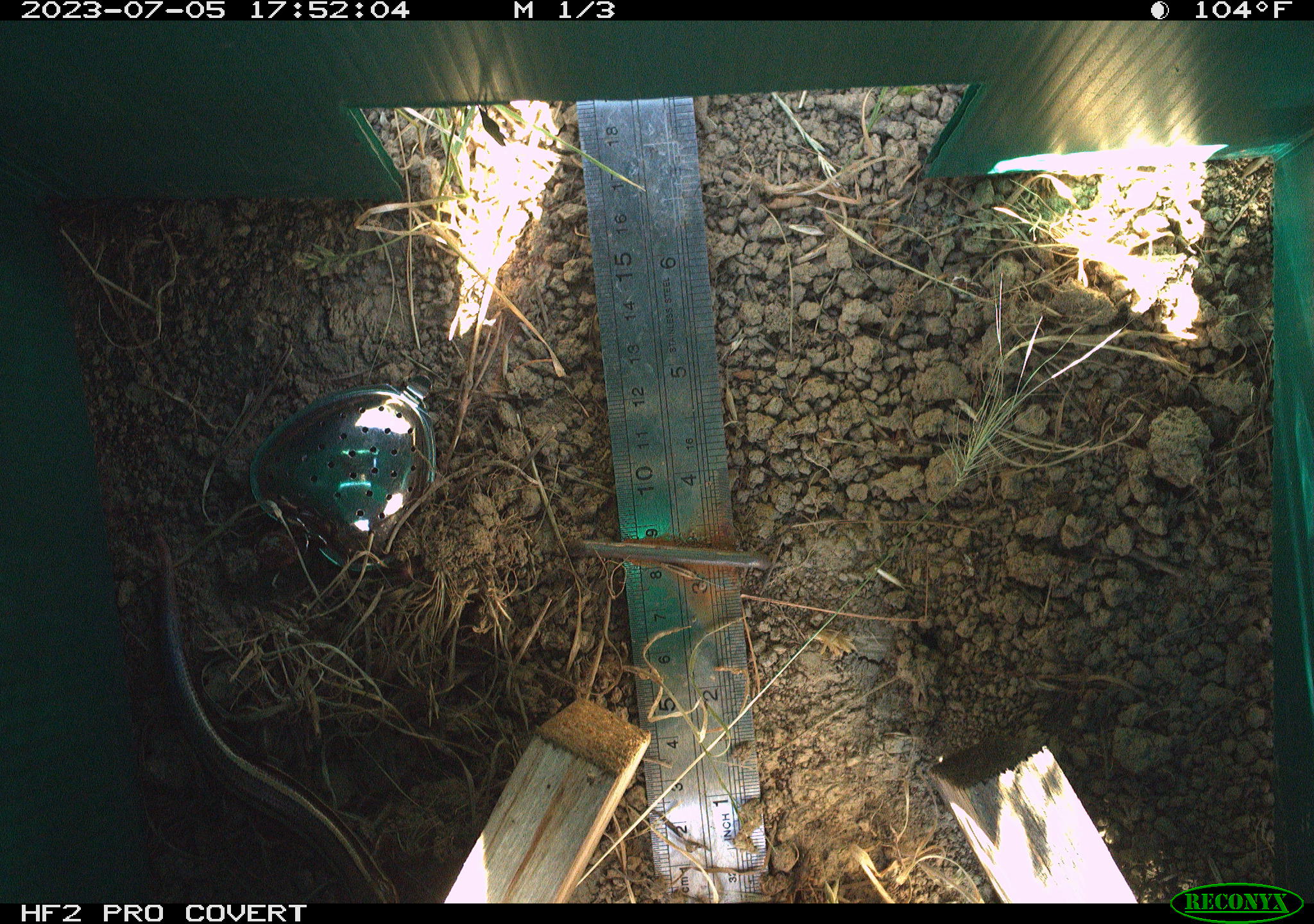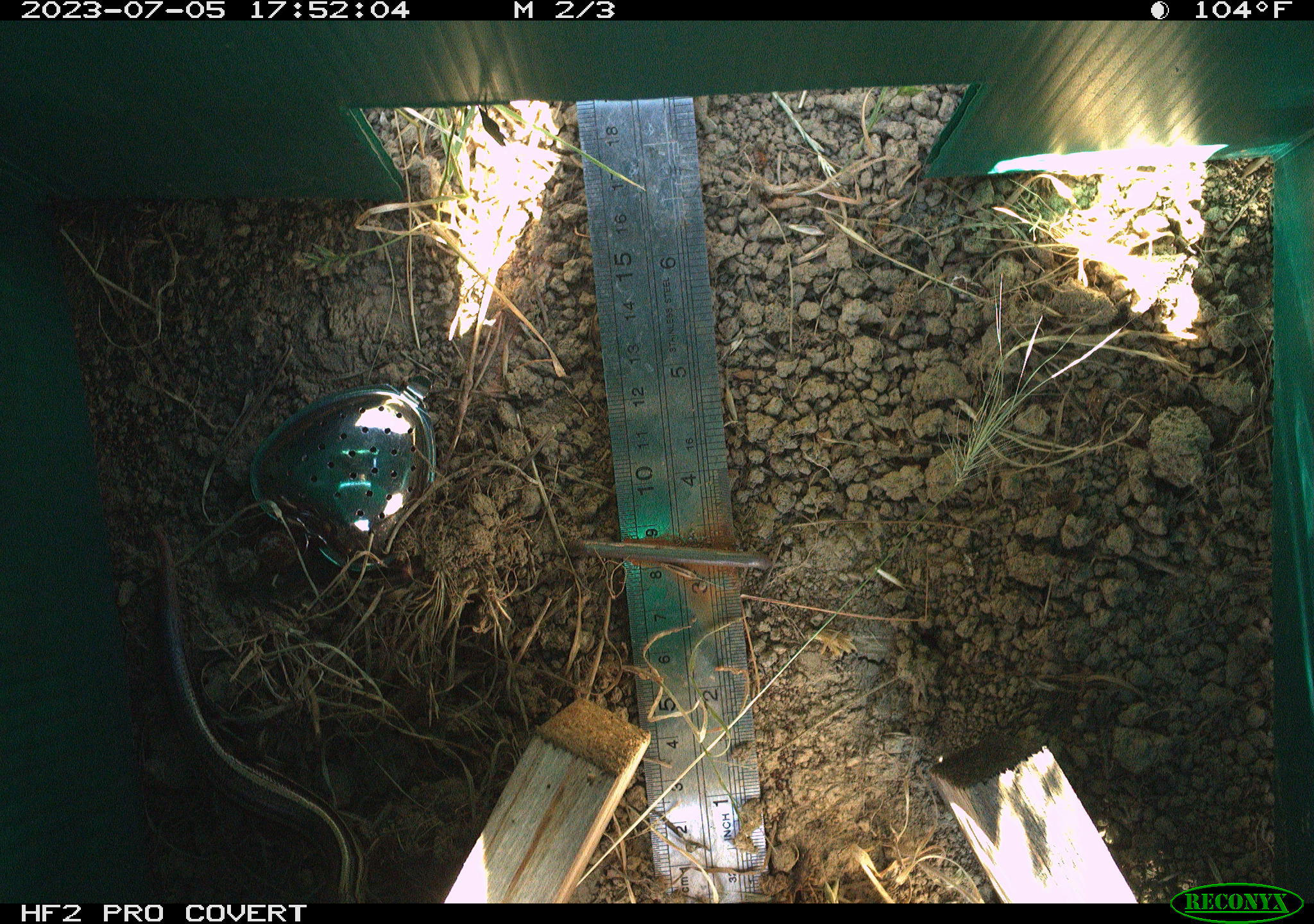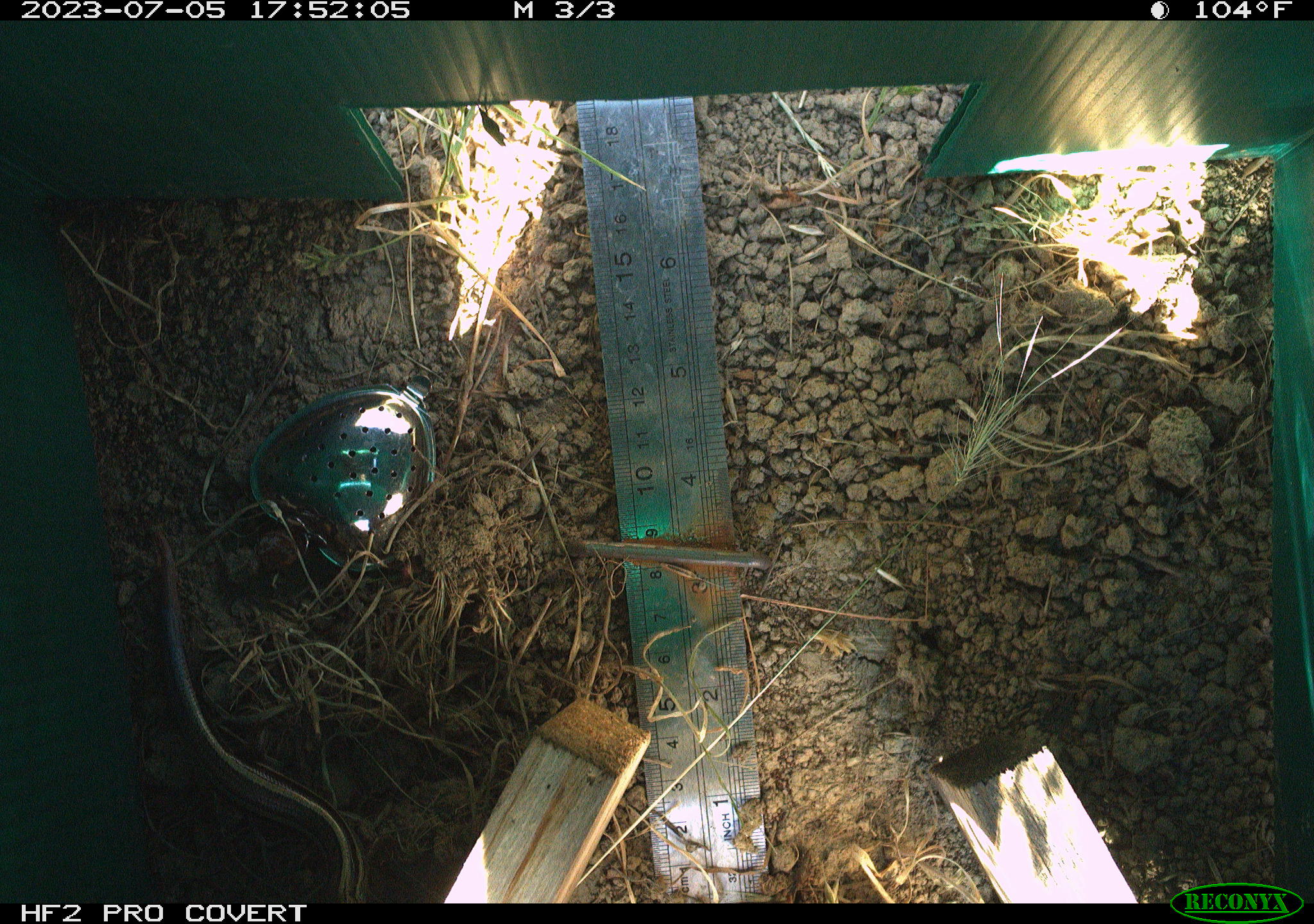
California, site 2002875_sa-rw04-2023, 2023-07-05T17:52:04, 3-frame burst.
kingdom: Animalia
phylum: Chordata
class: Reptilia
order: Squamata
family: Scincidae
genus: Plestiodon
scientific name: Plestiodon skiltonianus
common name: western skink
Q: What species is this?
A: Western skink (Plestiodon skiltonianus).